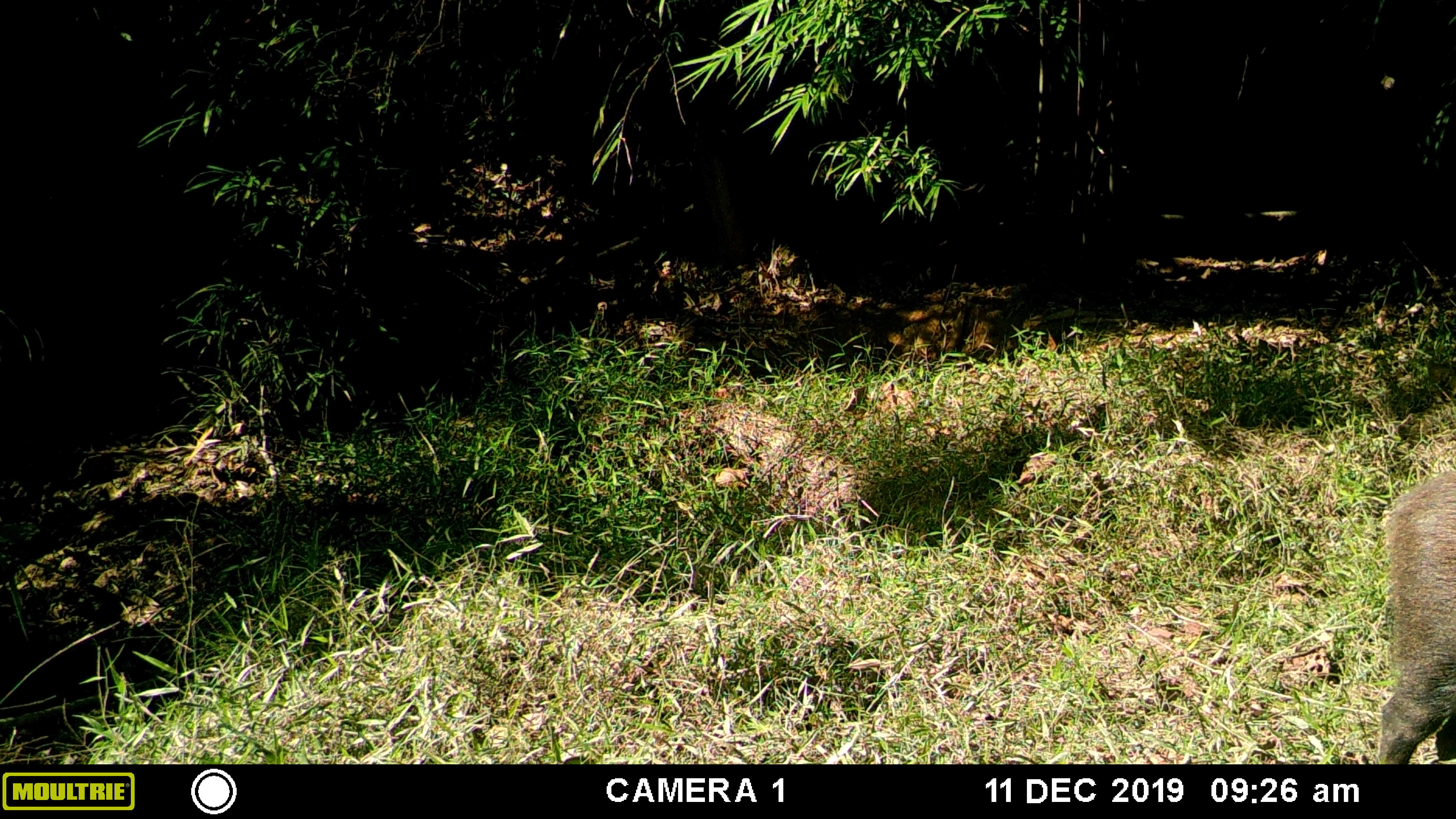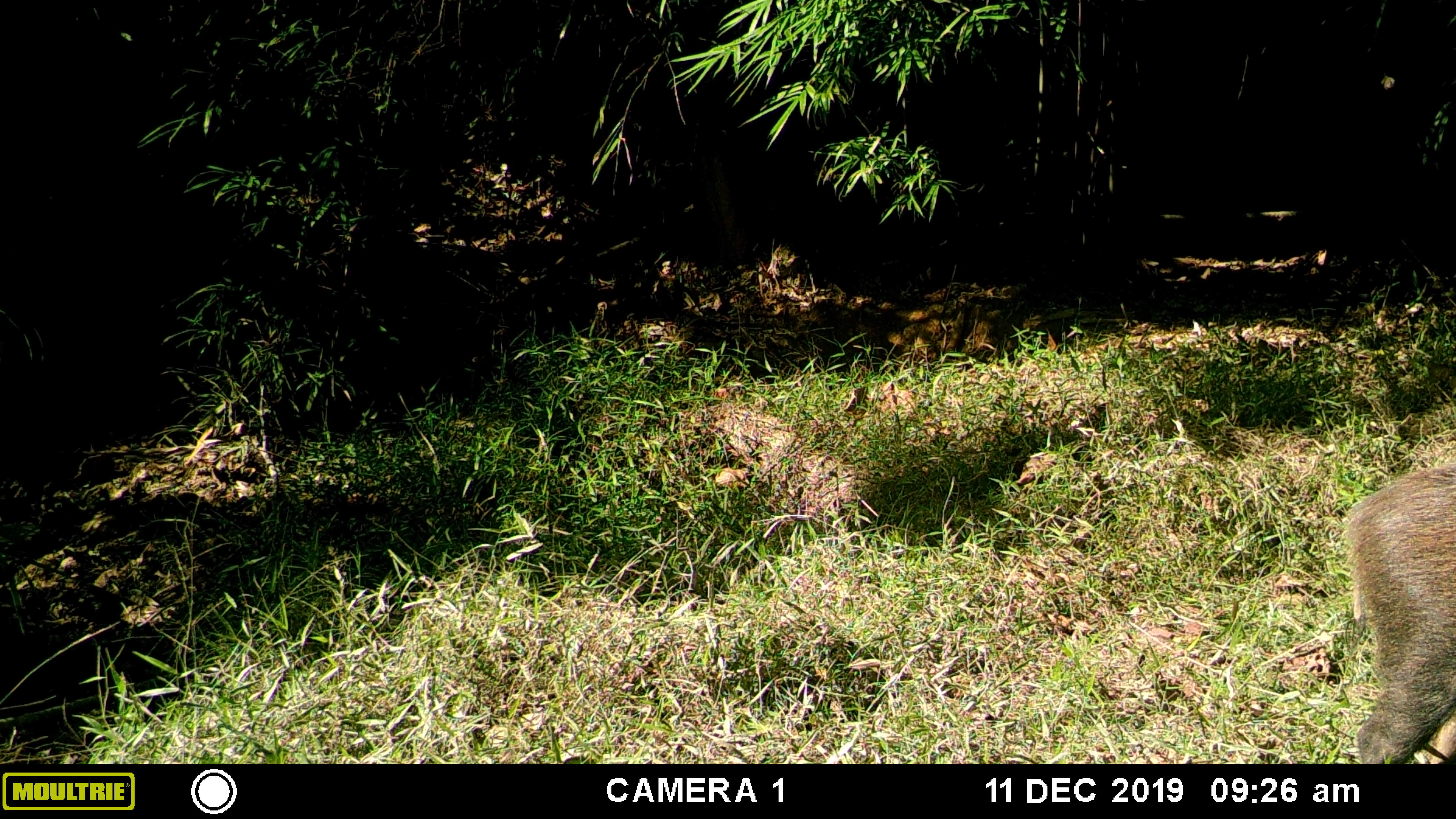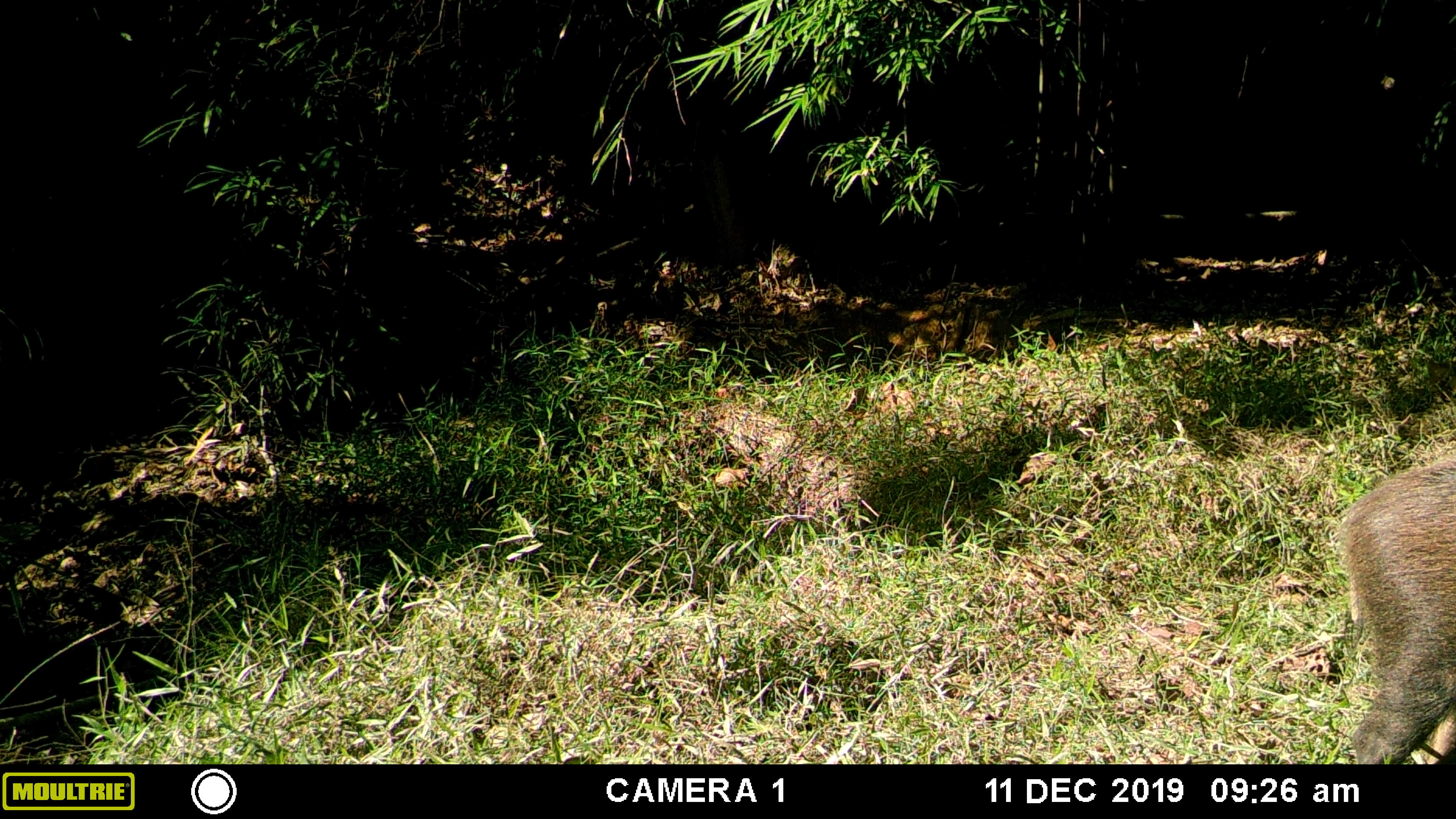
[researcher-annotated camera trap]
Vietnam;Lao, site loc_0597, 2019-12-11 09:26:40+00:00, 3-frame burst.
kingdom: Animalia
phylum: Chordata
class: Mammalia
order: Artiodactyla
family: Suidae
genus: Sus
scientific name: Sus scrofa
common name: eurasian wild pig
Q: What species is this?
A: Eurasian wild pig (Sus scrofa).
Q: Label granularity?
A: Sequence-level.